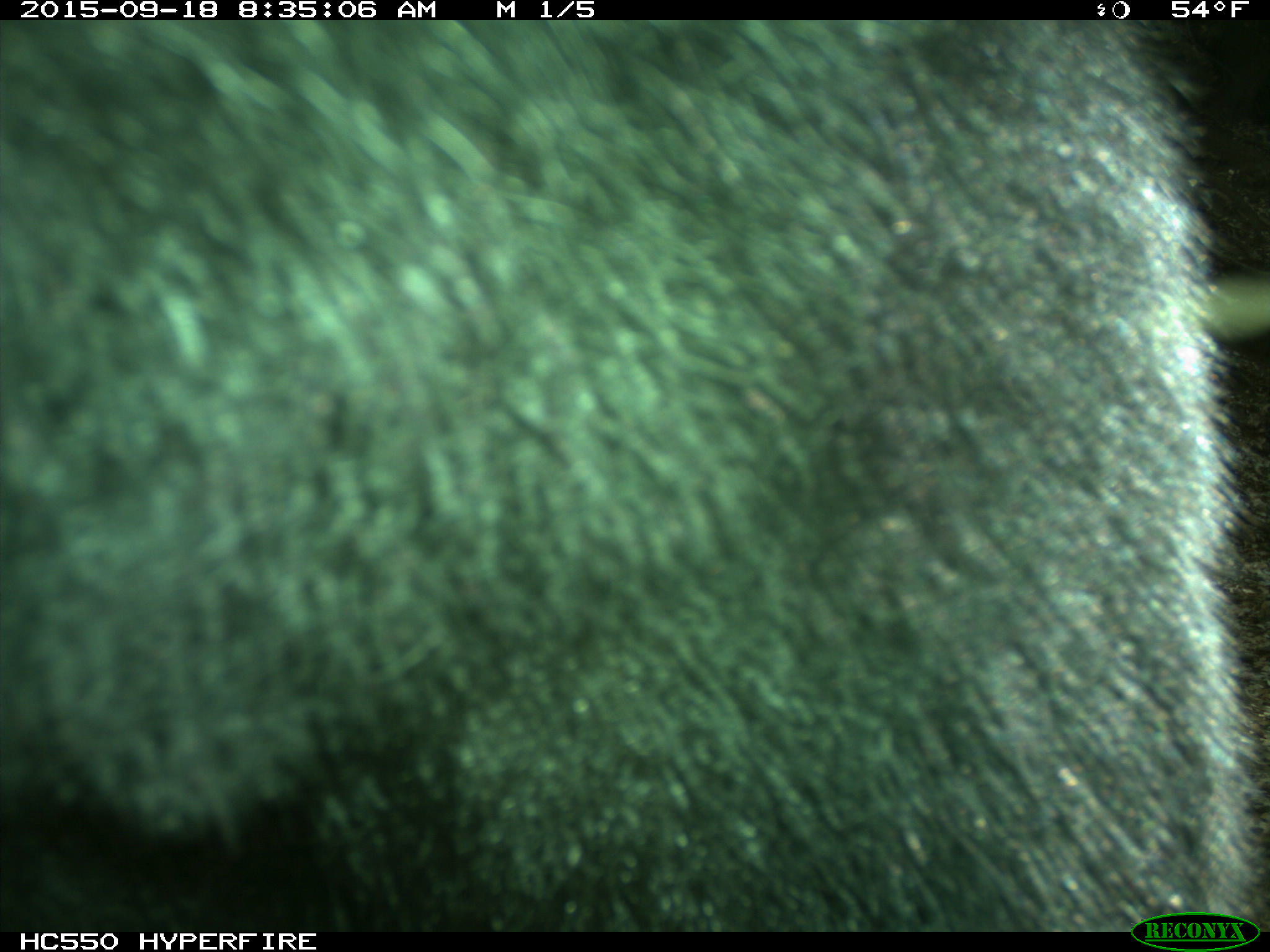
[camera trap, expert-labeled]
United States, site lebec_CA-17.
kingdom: Animalia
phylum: Chordata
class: Mammalia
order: Carnivora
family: Ursidae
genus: Ursus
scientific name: Ursus americanus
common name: american black bear